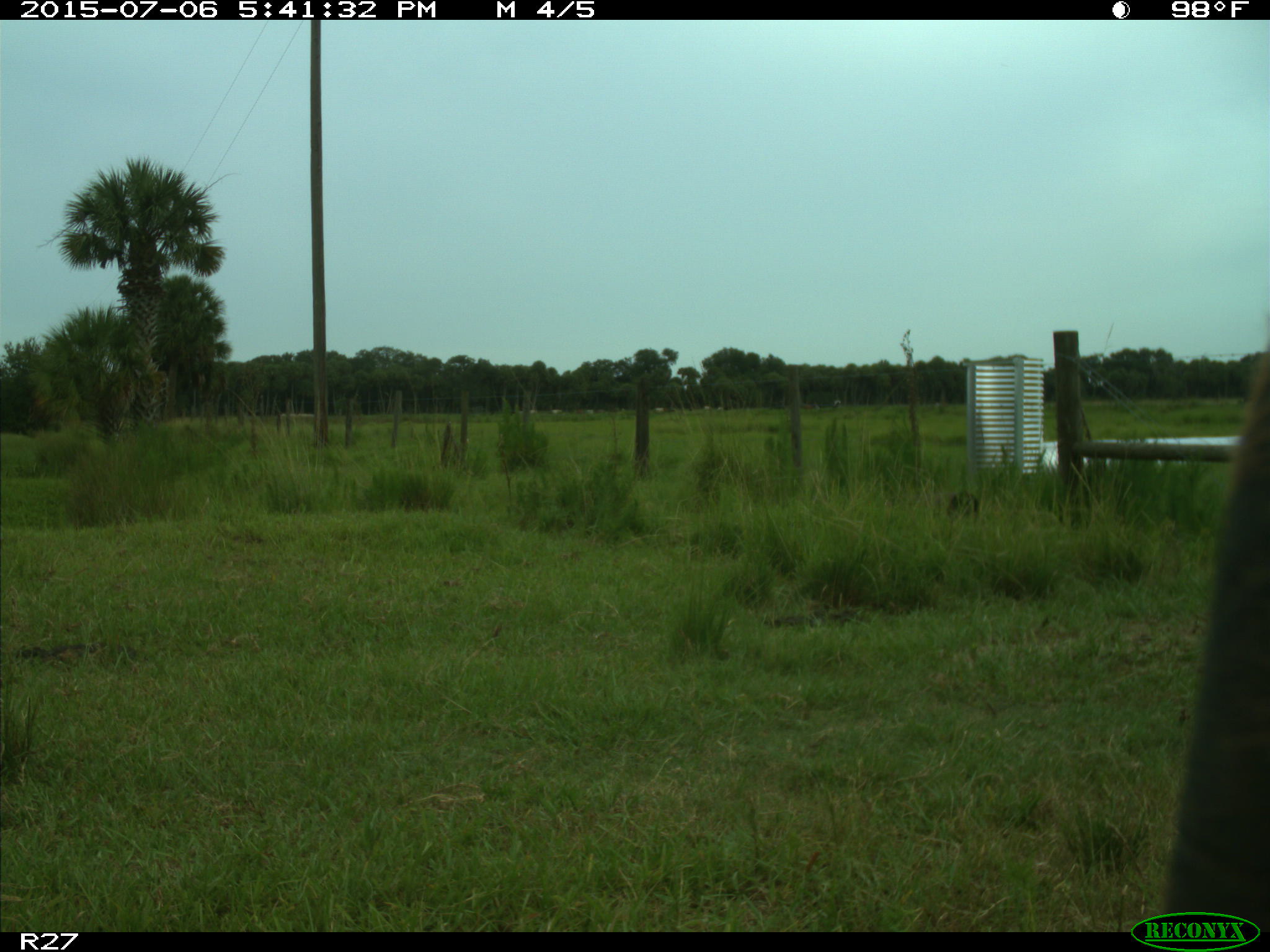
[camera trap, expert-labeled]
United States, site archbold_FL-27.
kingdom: Animalia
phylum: Chordata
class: Mammalia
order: Artiodactyla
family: Bovidae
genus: Bos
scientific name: Bos taurus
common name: domestic cow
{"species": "Bos taurus (domestic cow)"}